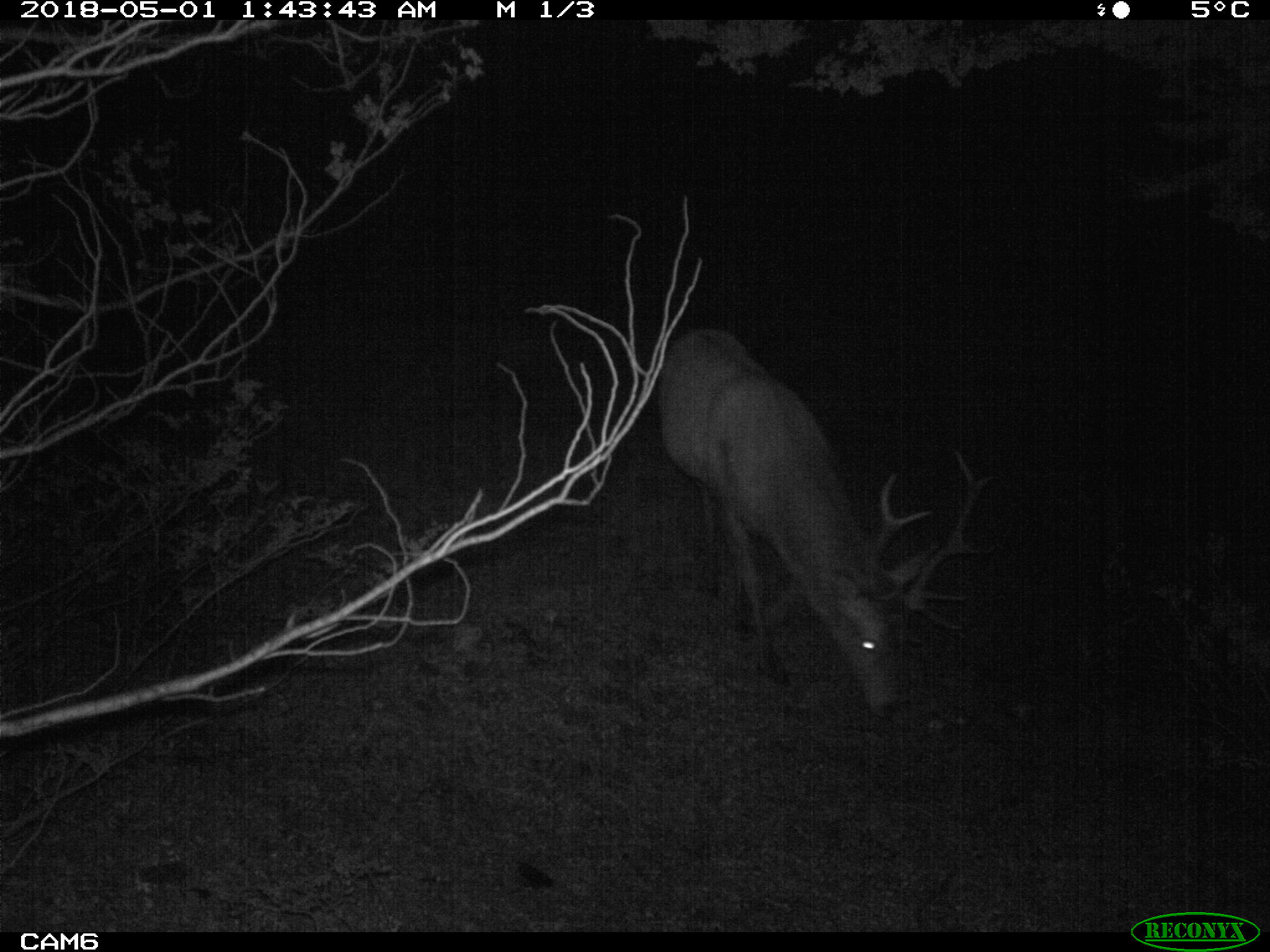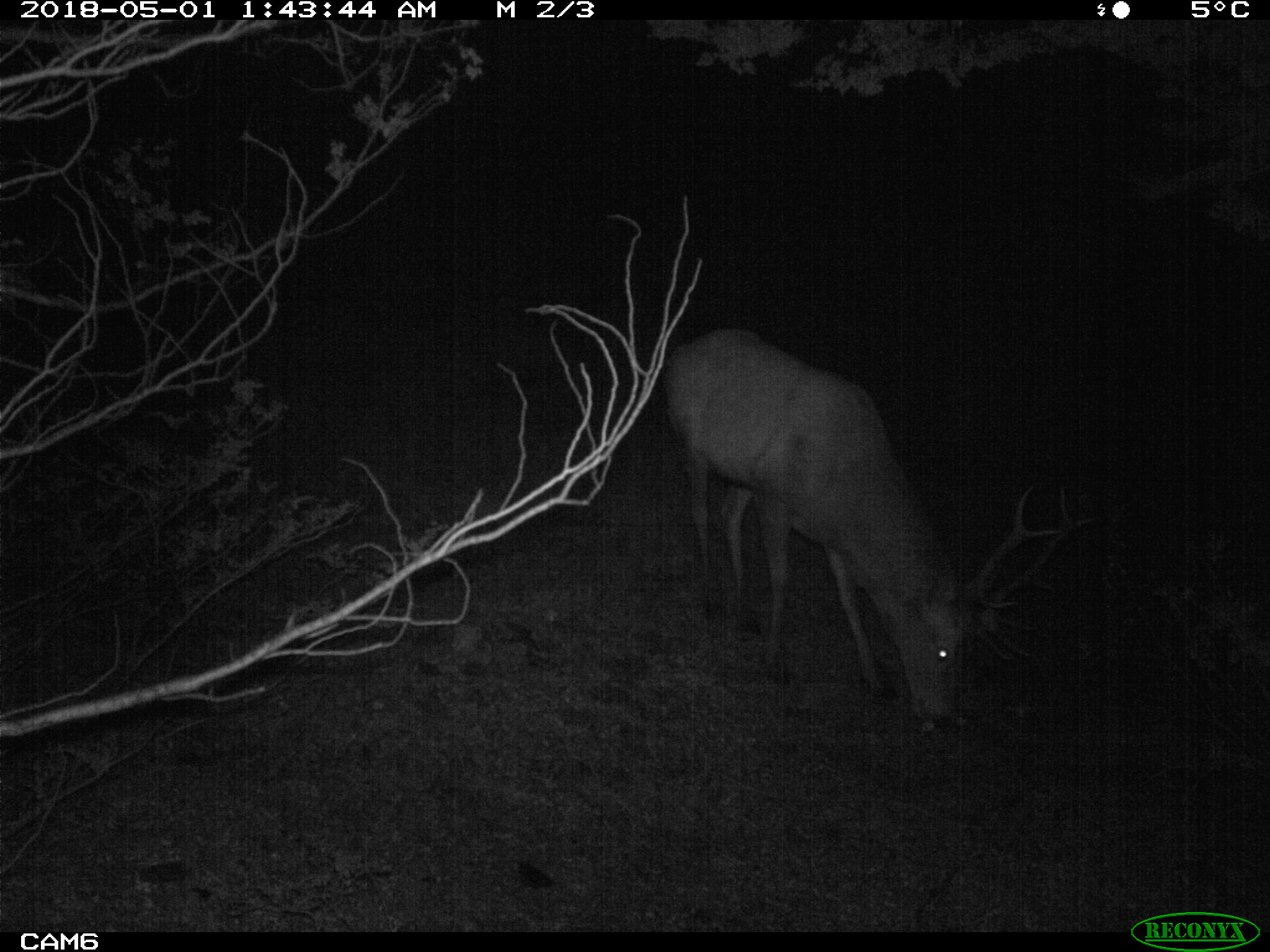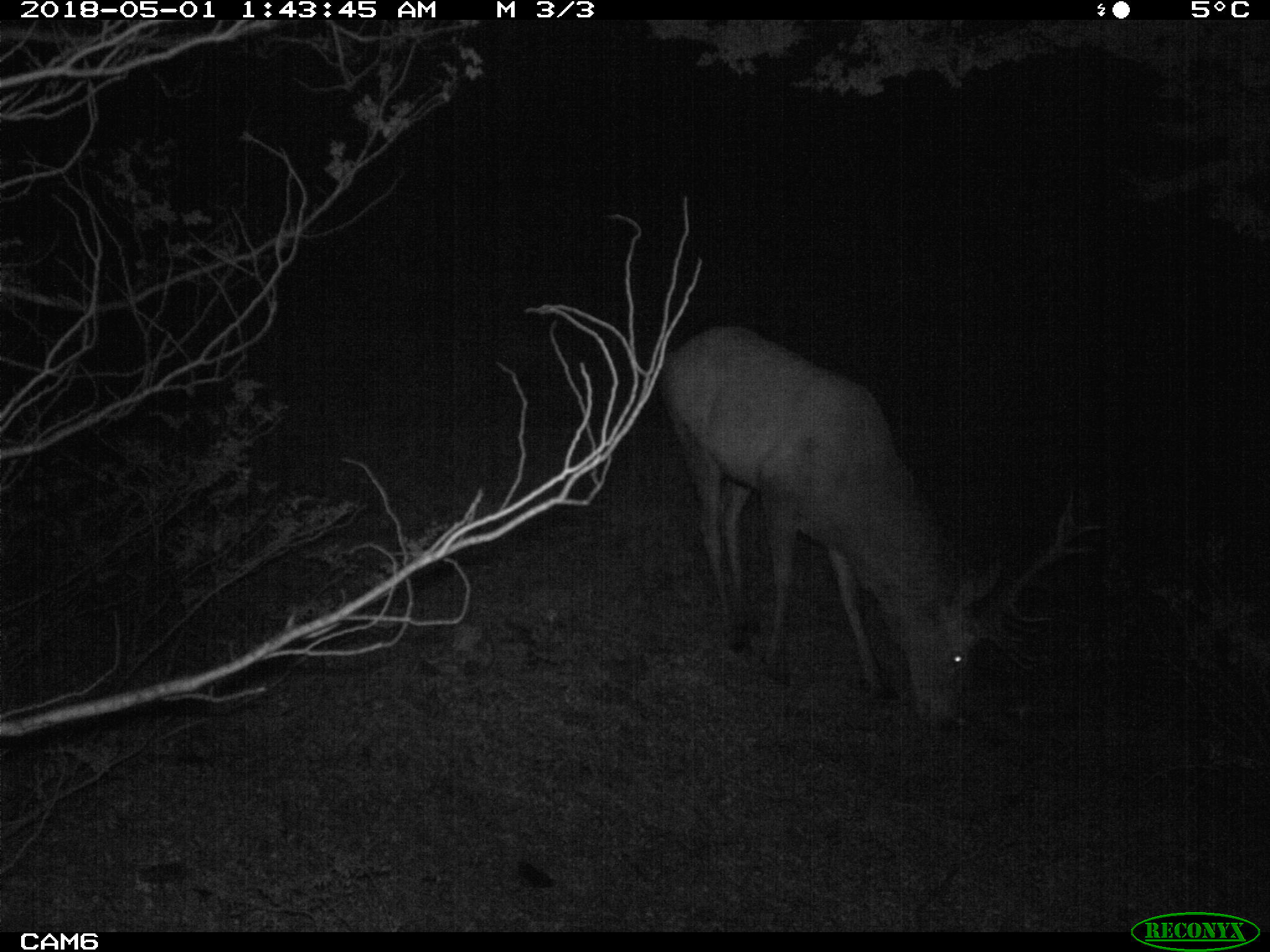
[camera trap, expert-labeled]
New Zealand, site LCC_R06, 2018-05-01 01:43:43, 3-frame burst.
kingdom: Animalia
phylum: Chordata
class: Mammalia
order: Artiodactyla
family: Cervidae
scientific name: Cervidae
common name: deer